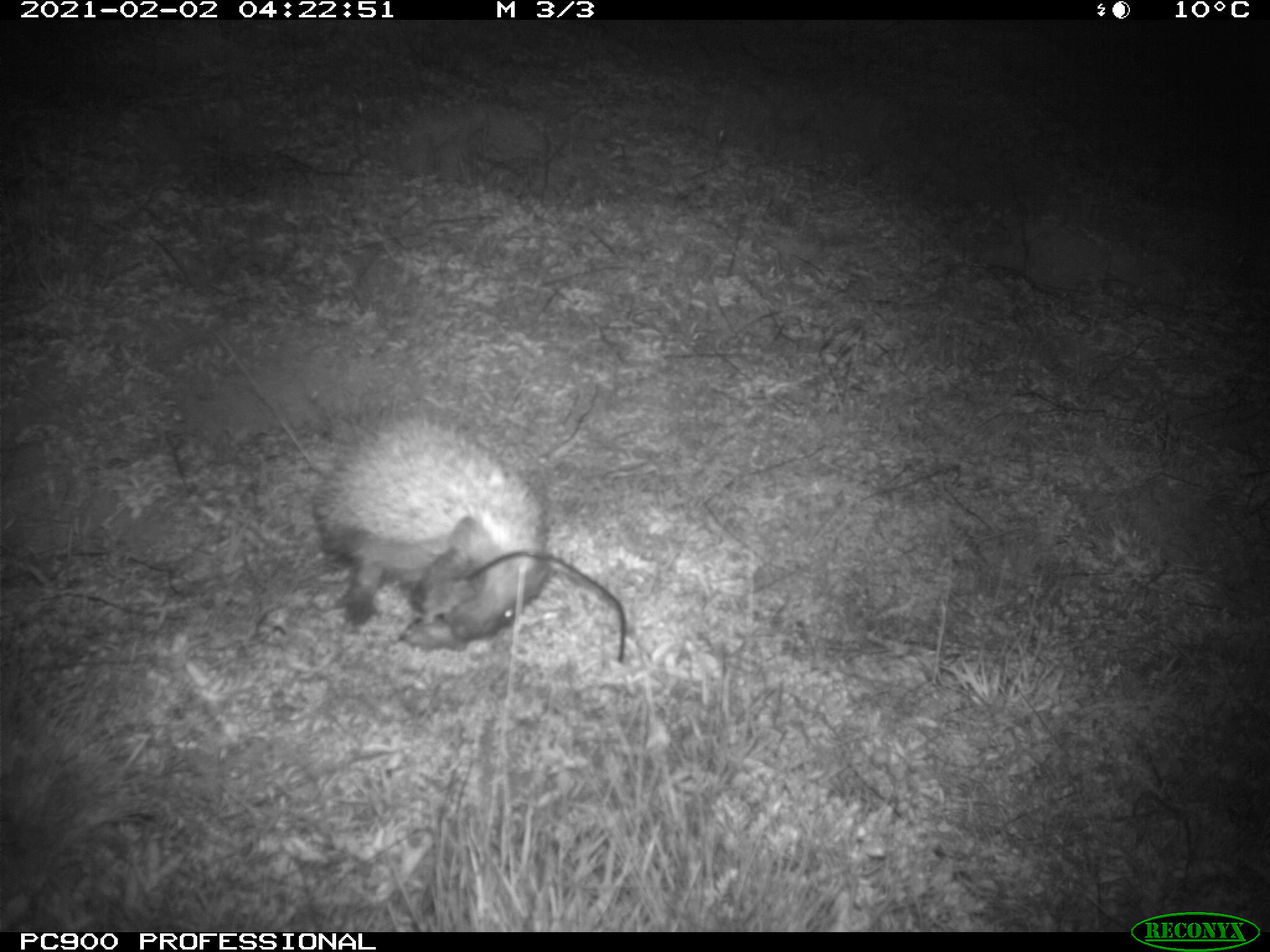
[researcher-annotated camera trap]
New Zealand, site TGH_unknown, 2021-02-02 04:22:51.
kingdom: Animalia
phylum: Chordata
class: Mammalia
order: Eulipotyphla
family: Erinaceidae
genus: Erinaceus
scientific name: Erinaceus europaeus europaeus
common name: european hedgehog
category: hedgehog